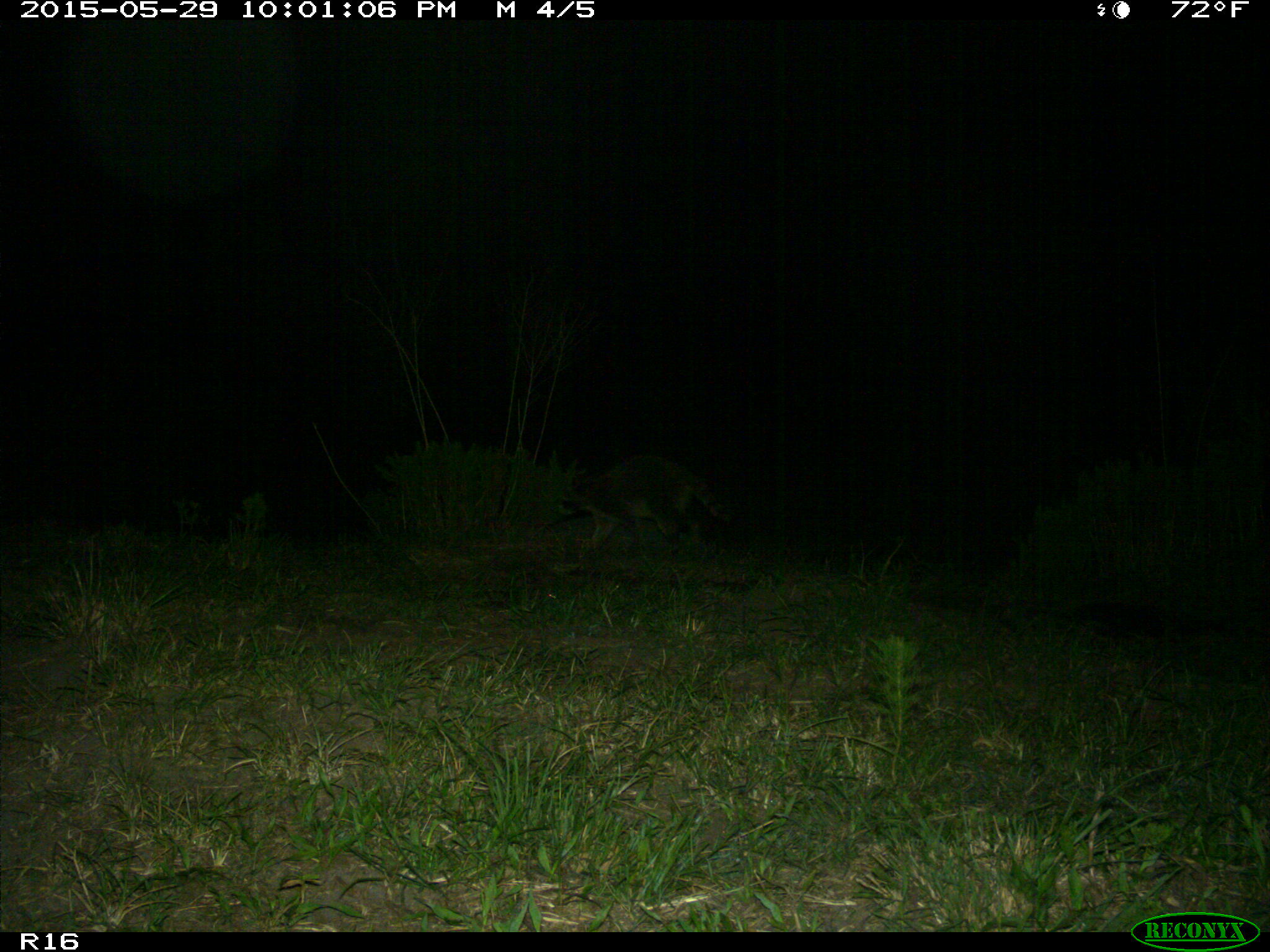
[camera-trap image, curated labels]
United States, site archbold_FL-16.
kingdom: Animalia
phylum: Chordata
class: Mammalia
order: Carnivora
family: Procyonidae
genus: Procyon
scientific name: Procyon lotor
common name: common raccoon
Procyon lotor (common raccoon).